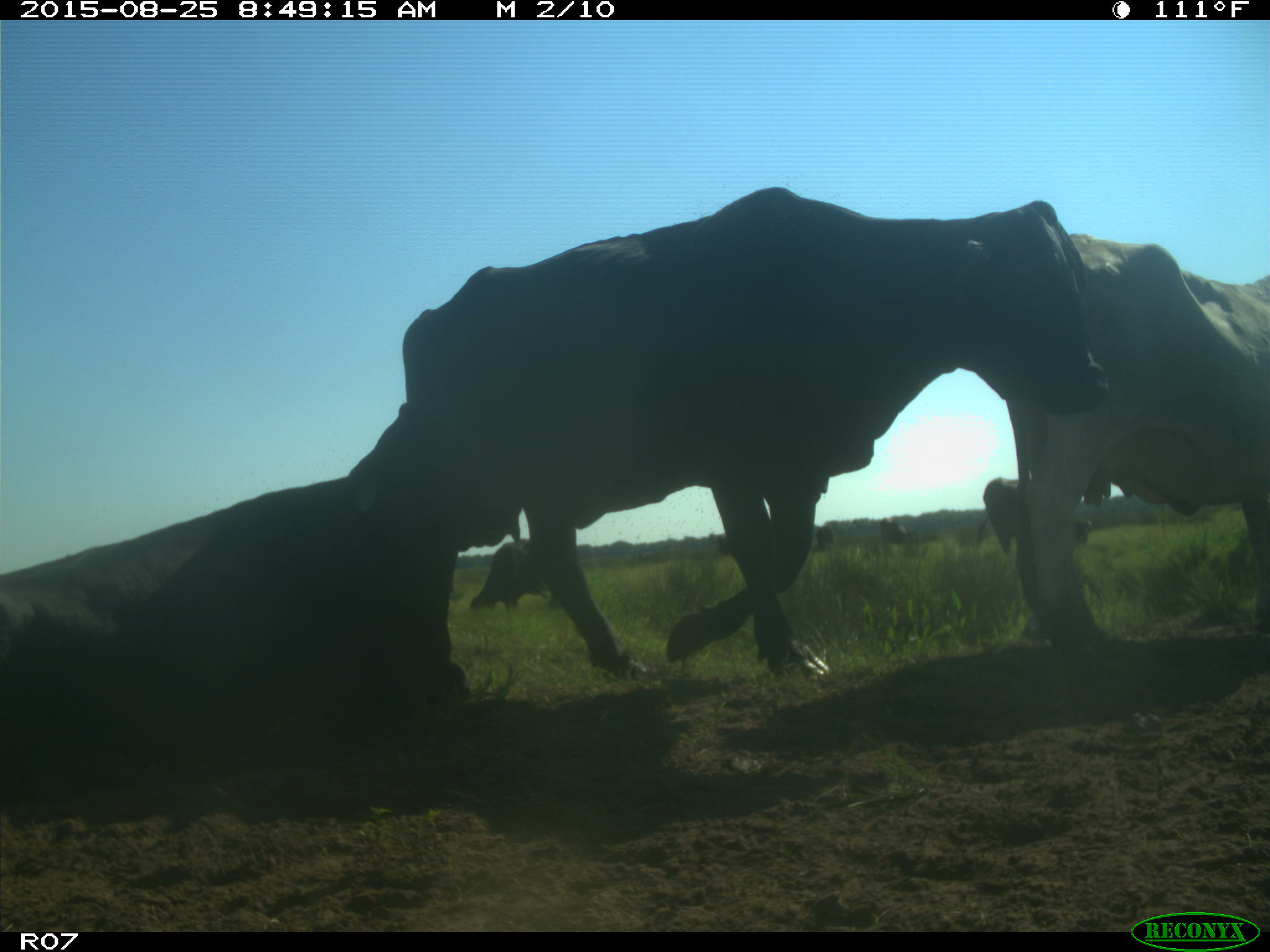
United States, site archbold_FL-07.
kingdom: Animalia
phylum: Chordata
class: Mammalia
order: Artiodactyla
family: Bovidae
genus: Bos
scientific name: Bos taurus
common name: domestic cow